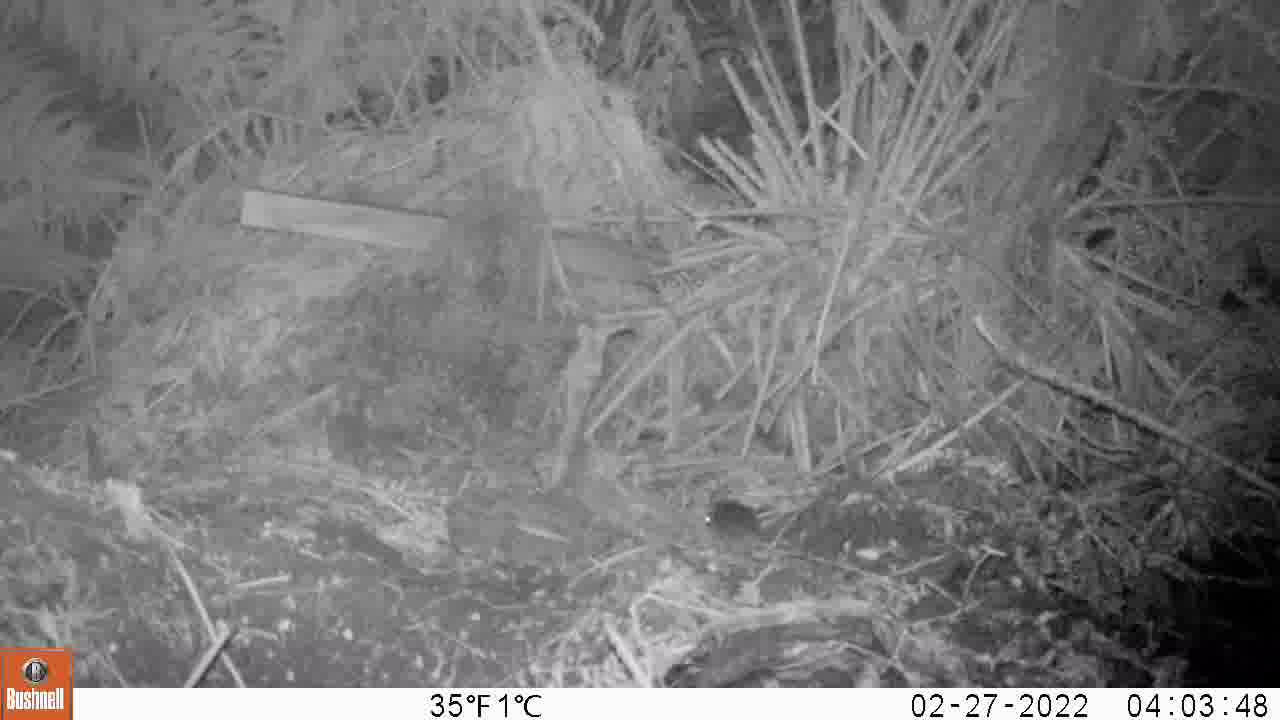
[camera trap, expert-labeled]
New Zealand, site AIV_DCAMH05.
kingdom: Animalia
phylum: Chordata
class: Mammalia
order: Rodentia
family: Muridae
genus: Mus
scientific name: Mus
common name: mouse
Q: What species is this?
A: Mouse (Mus).